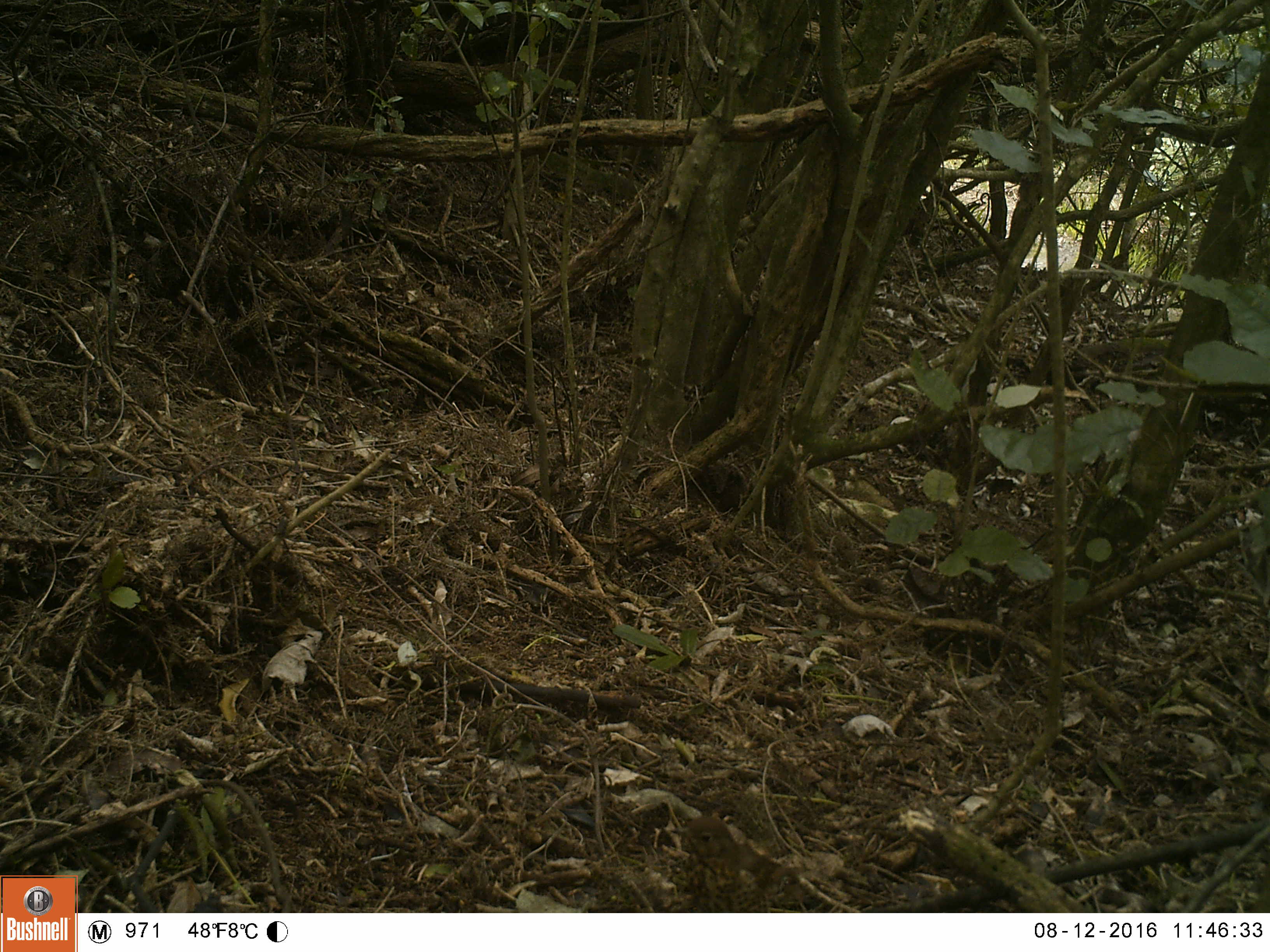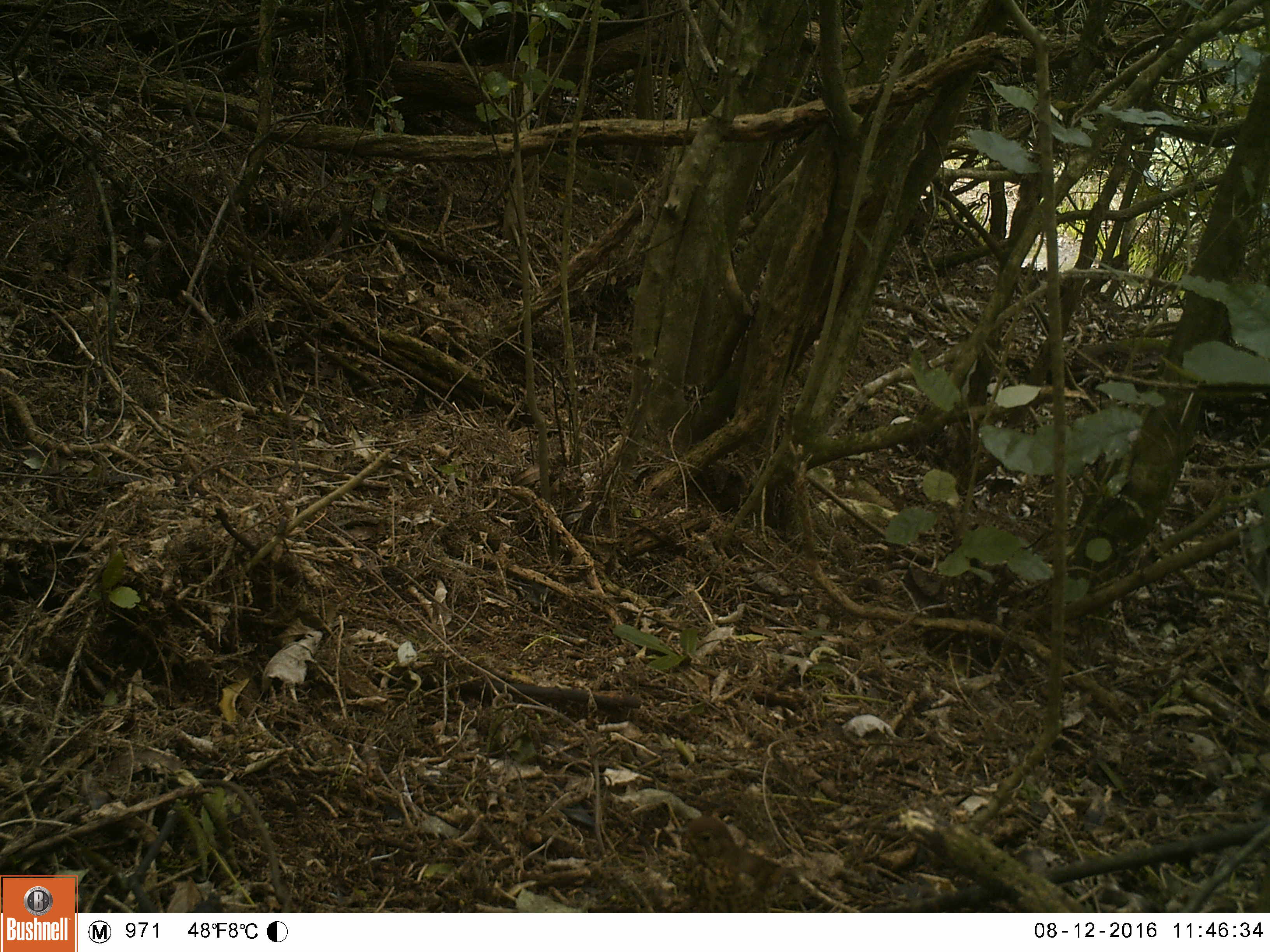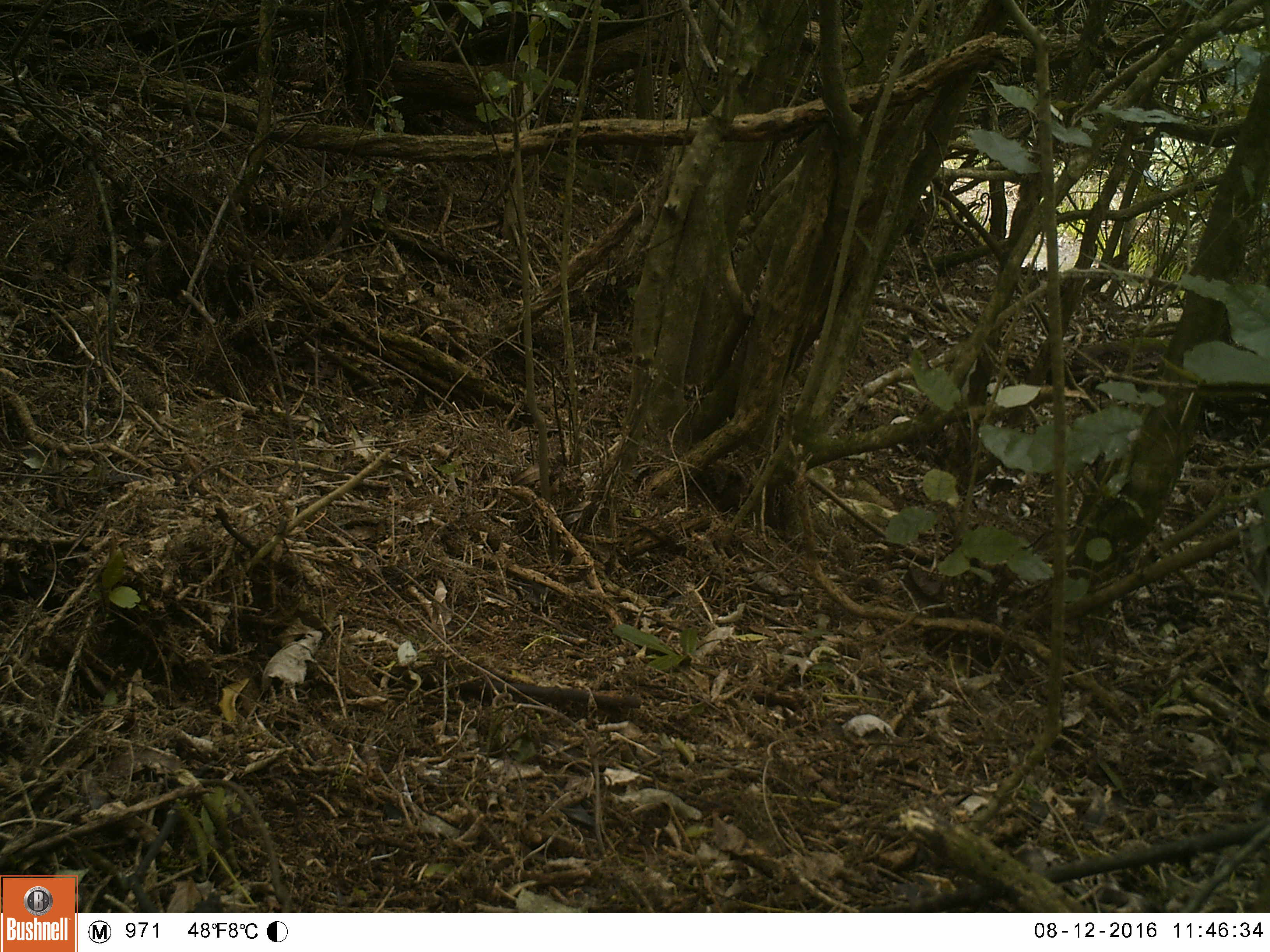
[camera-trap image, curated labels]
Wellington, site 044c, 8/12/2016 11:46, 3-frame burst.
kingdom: Animalia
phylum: Chordata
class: Aves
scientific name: Aves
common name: bird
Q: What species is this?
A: Bird (Aves).